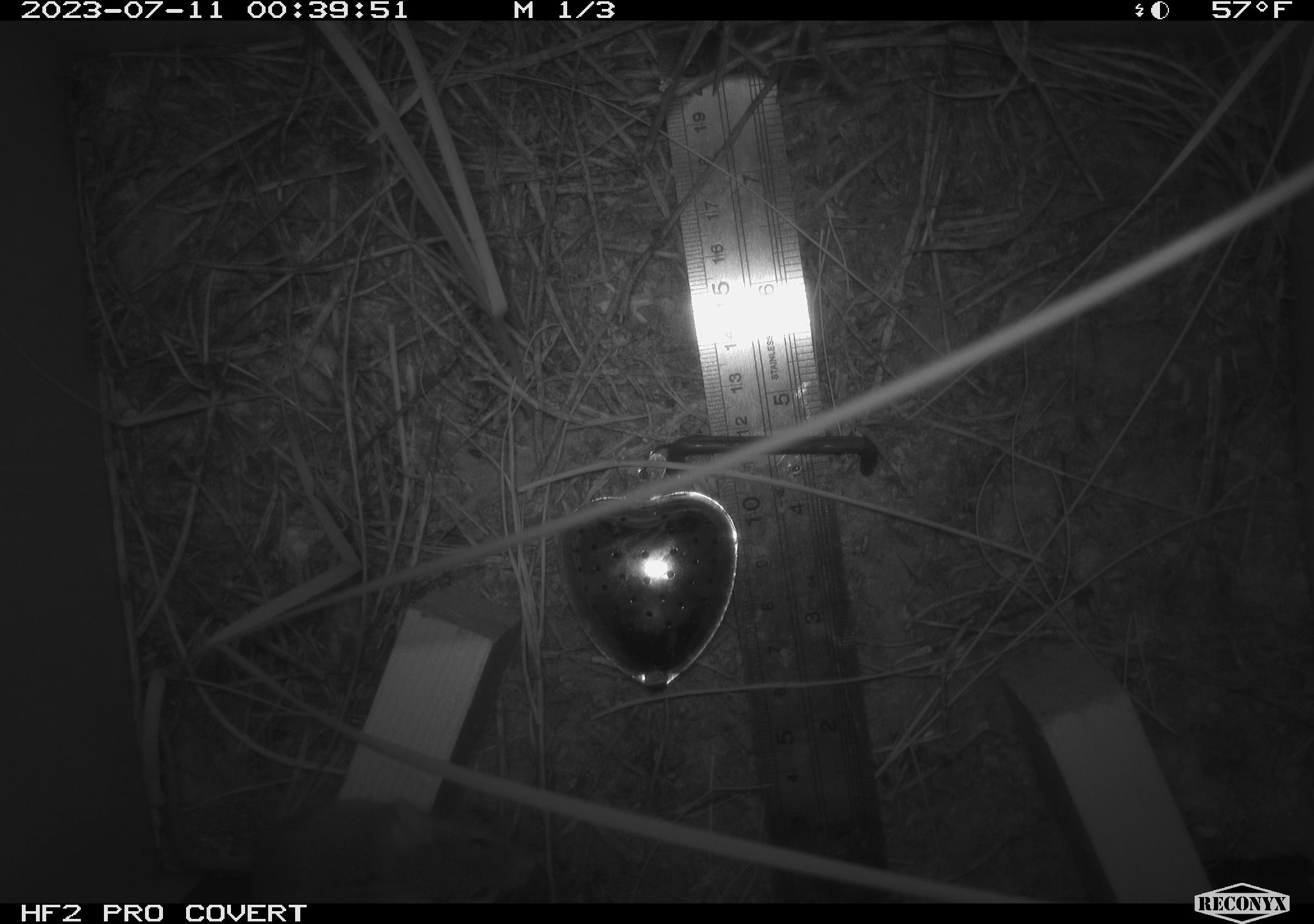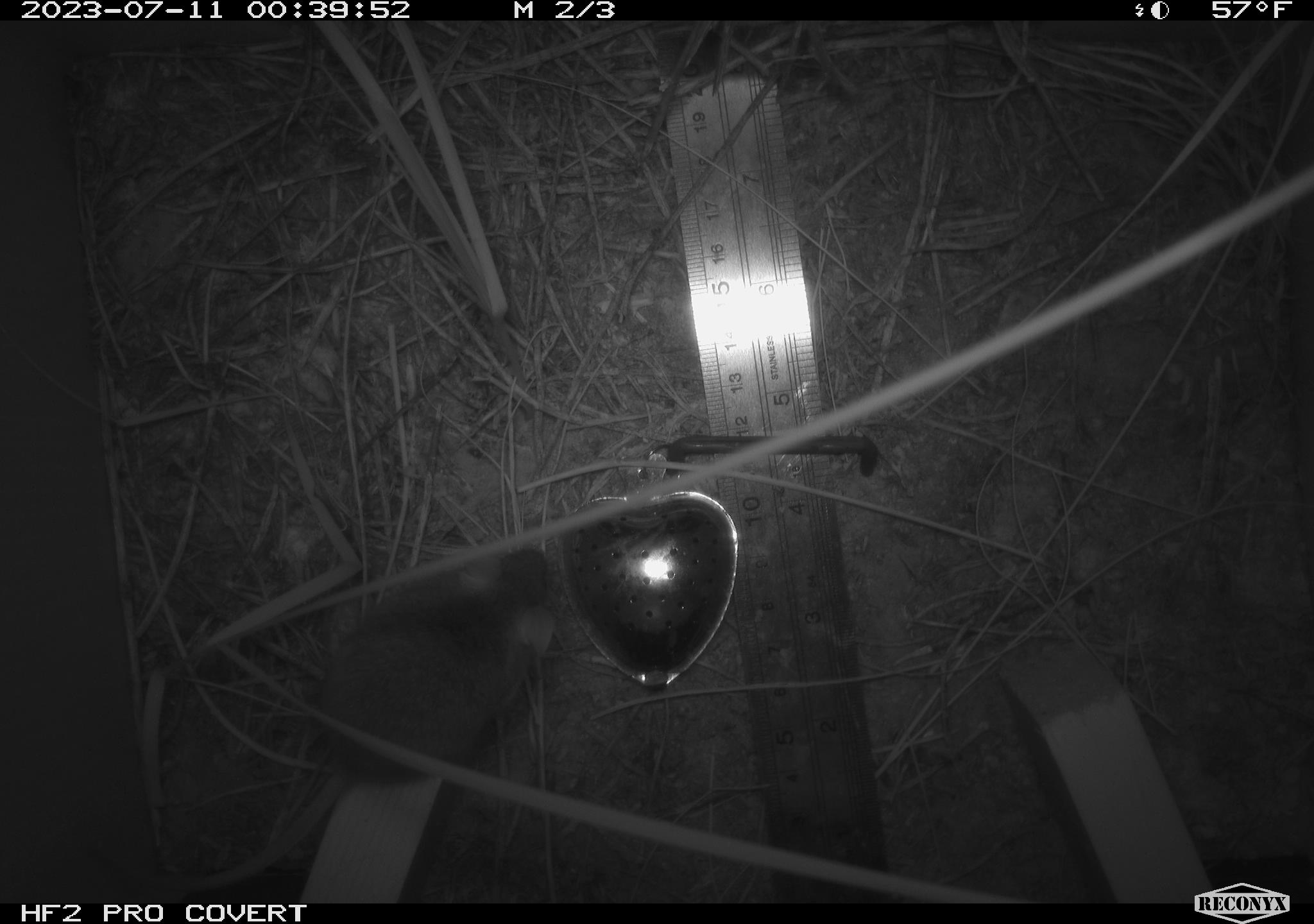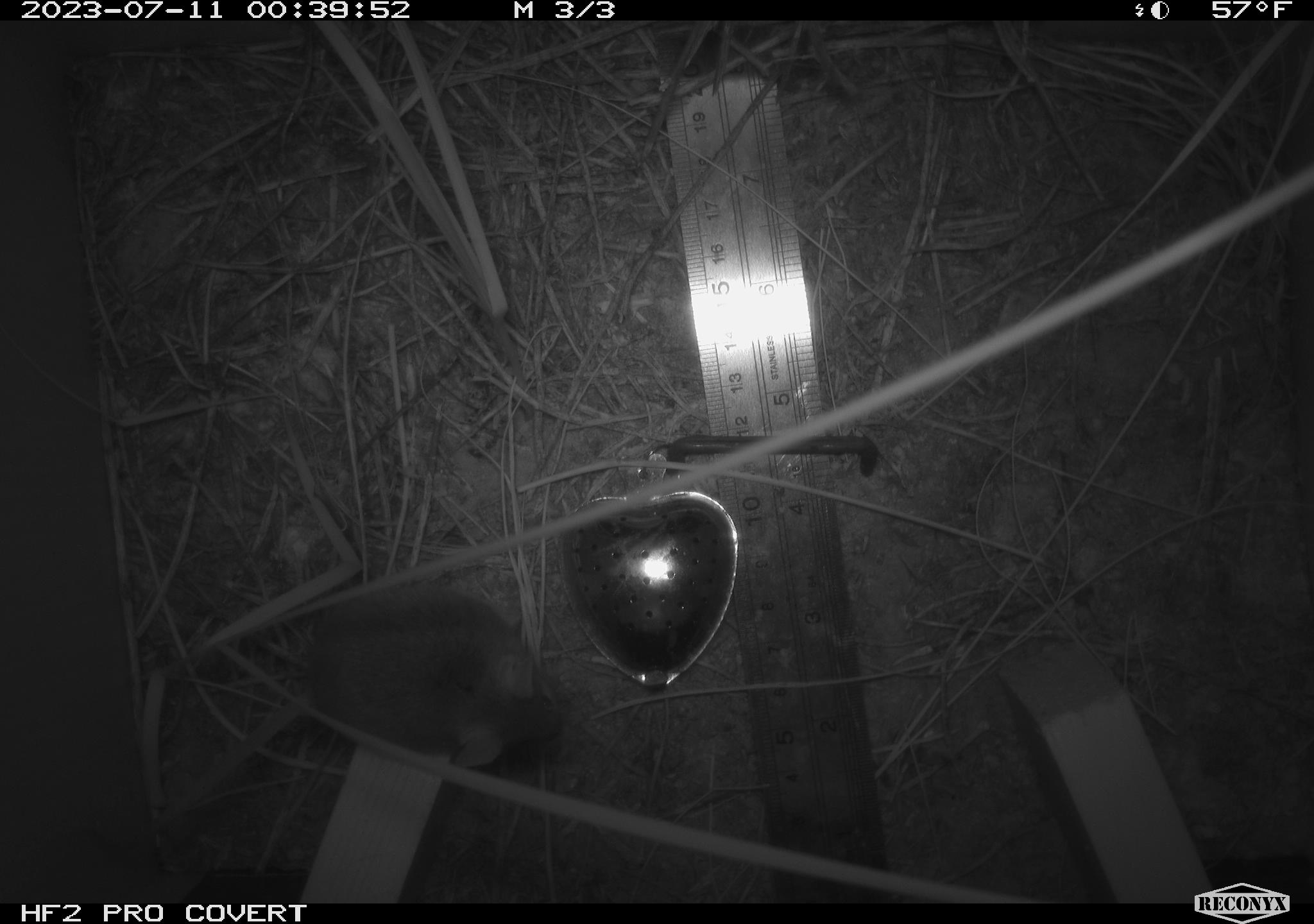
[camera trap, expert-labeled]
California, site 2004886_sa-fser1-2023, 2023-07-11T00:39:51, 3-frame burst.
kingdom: Animalia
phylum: Chordata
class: Mammalia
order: Rodentia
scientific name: Rodentia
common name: mouse species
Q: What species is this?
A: Mouse species (Rodentia).